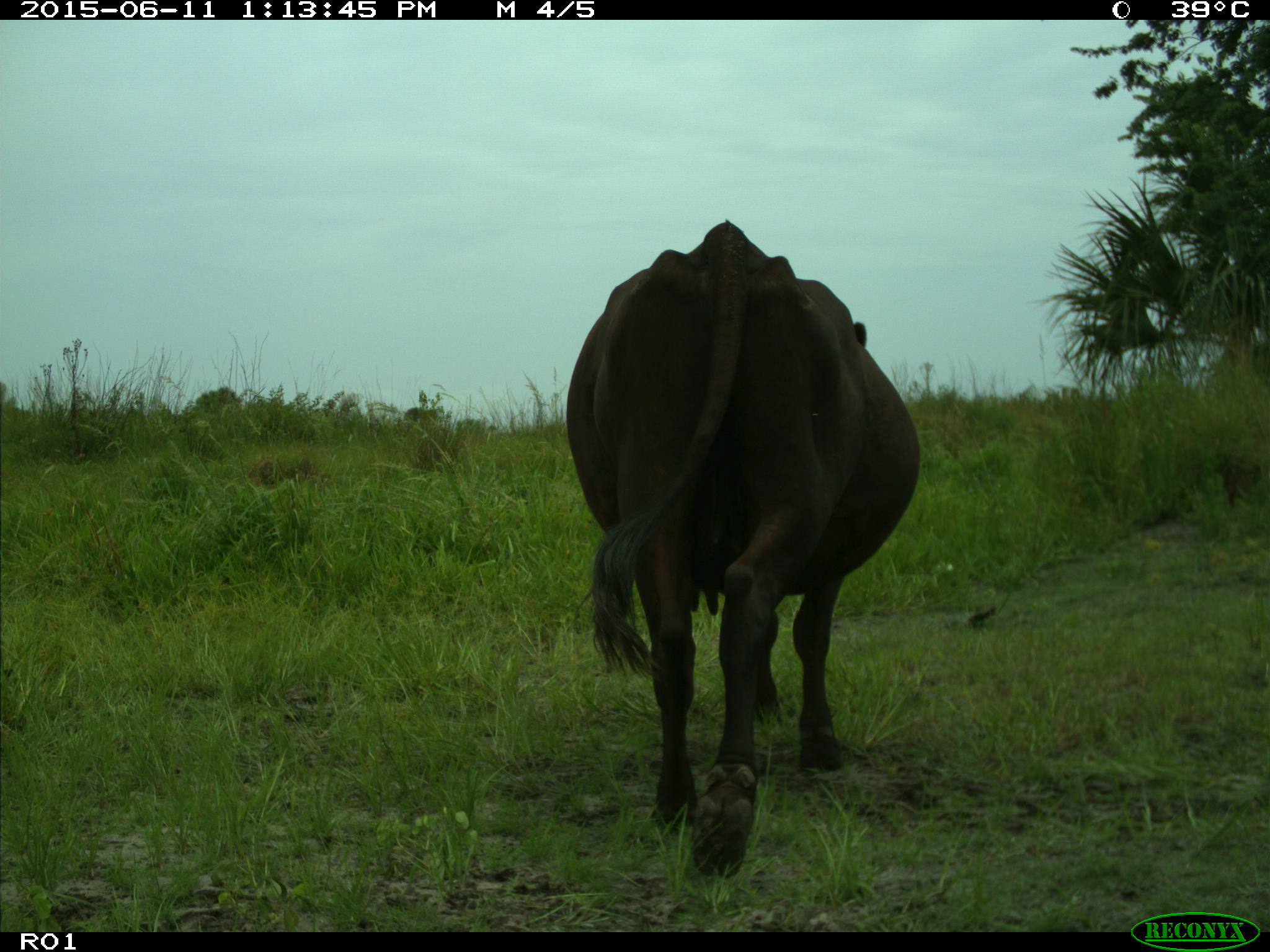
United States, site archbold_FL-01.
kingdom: Animalia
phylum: Chordata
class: Mammalia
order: Artiodactyla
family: Bovidae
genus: Bos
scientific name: Bos taurus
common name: domestic cow